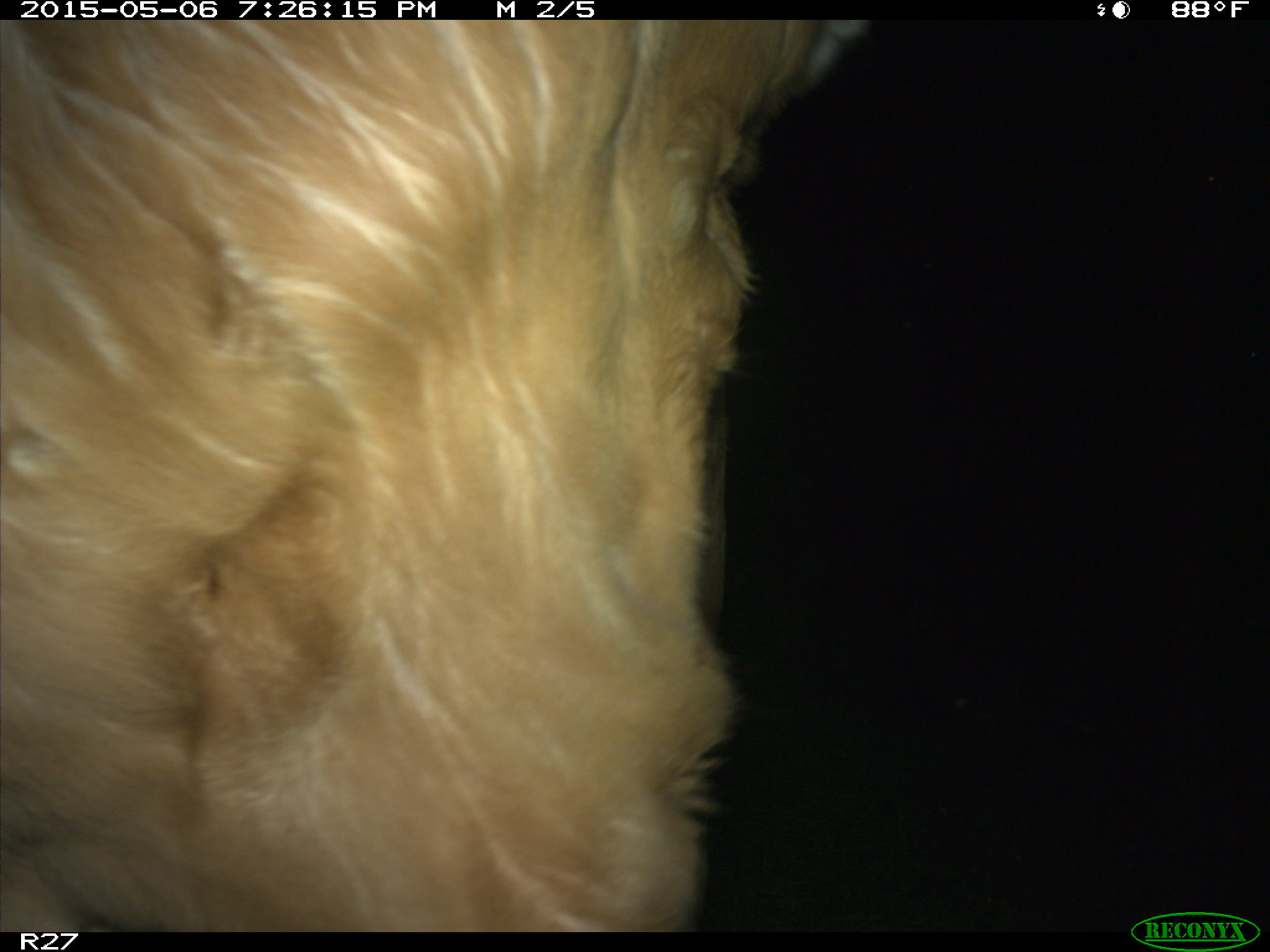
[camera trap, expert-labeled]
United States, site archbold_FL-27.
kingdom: Animalia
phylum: Chordata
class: Mammalia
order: Artiodactyla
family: Bovidae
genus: Bos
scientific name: Bos taurus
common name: domestic cow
Bos taurus (domestic cow).